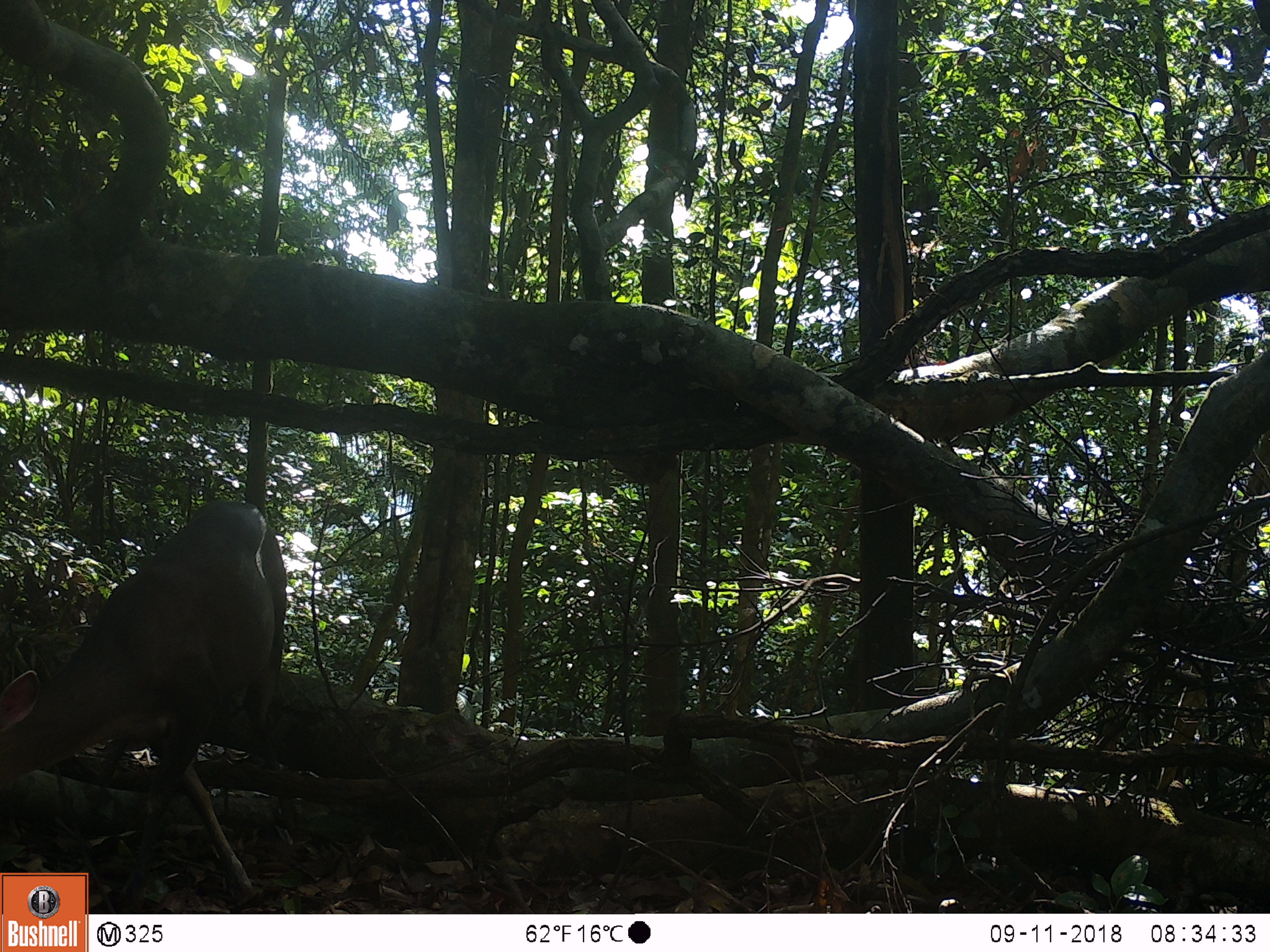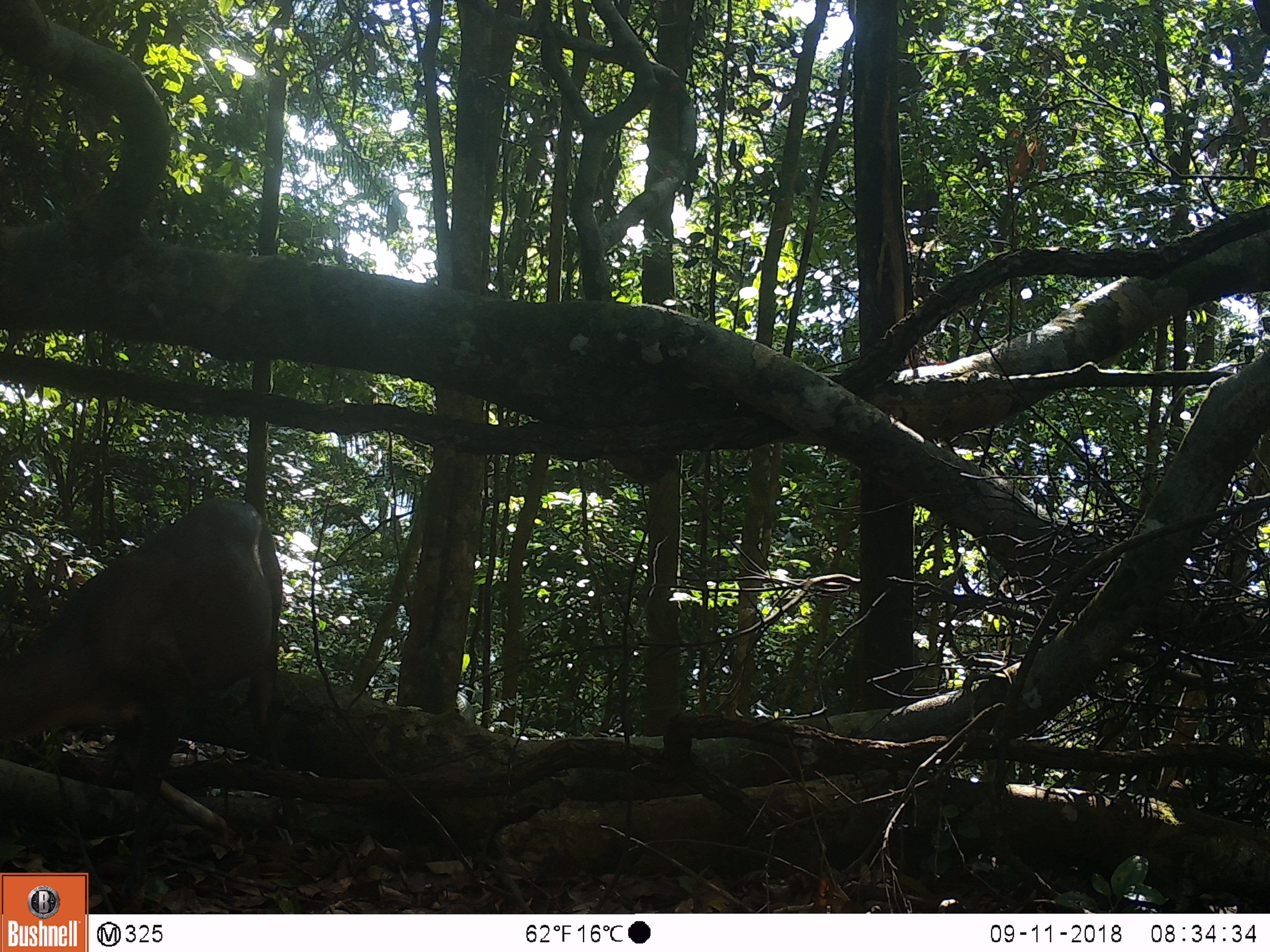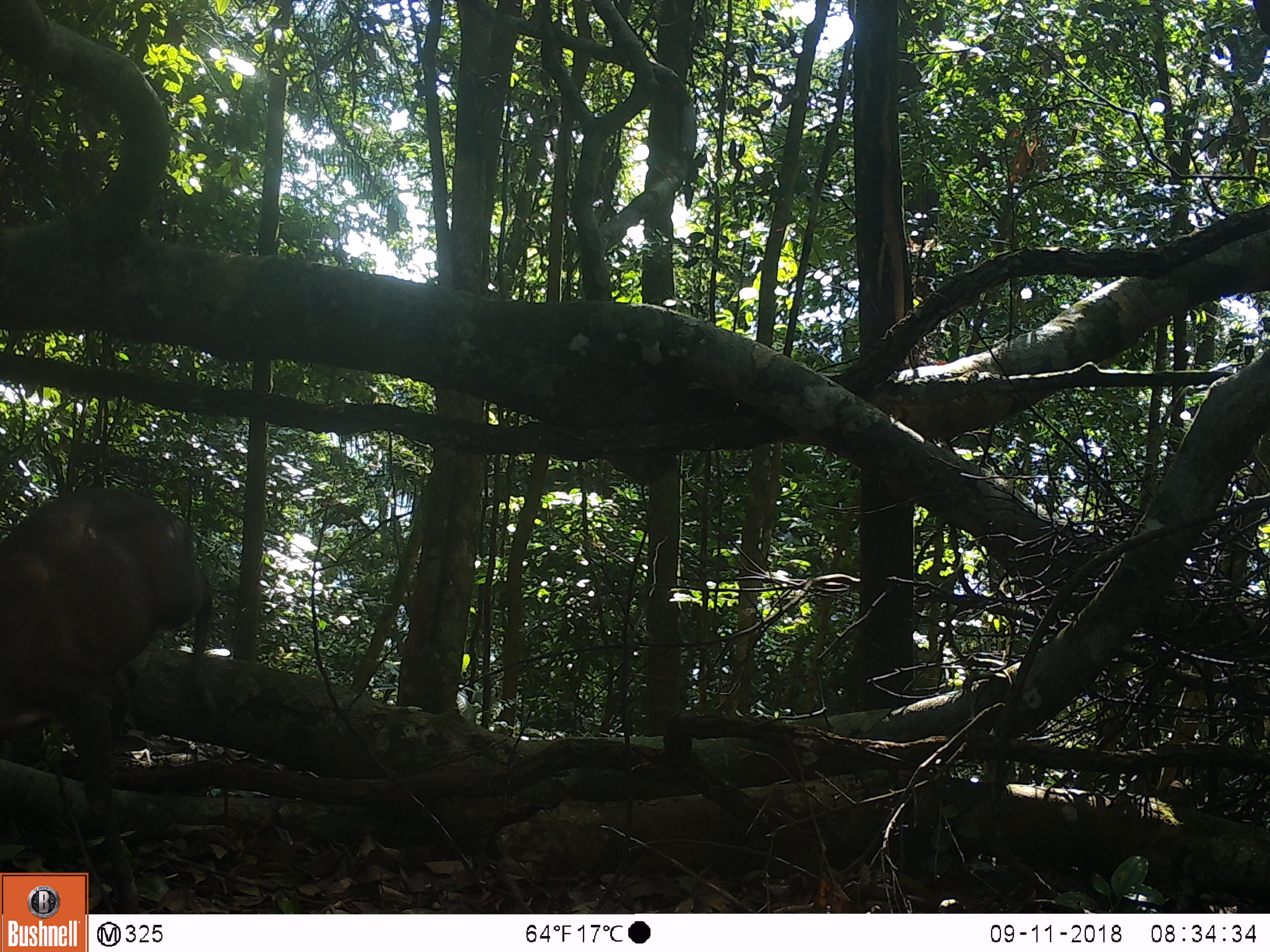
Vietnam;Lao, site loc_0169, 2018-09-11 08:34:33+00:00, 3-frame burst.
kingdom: Animalia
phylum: Chordata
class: Mammalia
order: Artiodactyla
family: Cervidae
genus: Muntiacus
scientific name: Muntiacus rooseveltorum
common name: roosevelt's muntjac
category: roosevelts muntjac group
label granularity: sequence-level